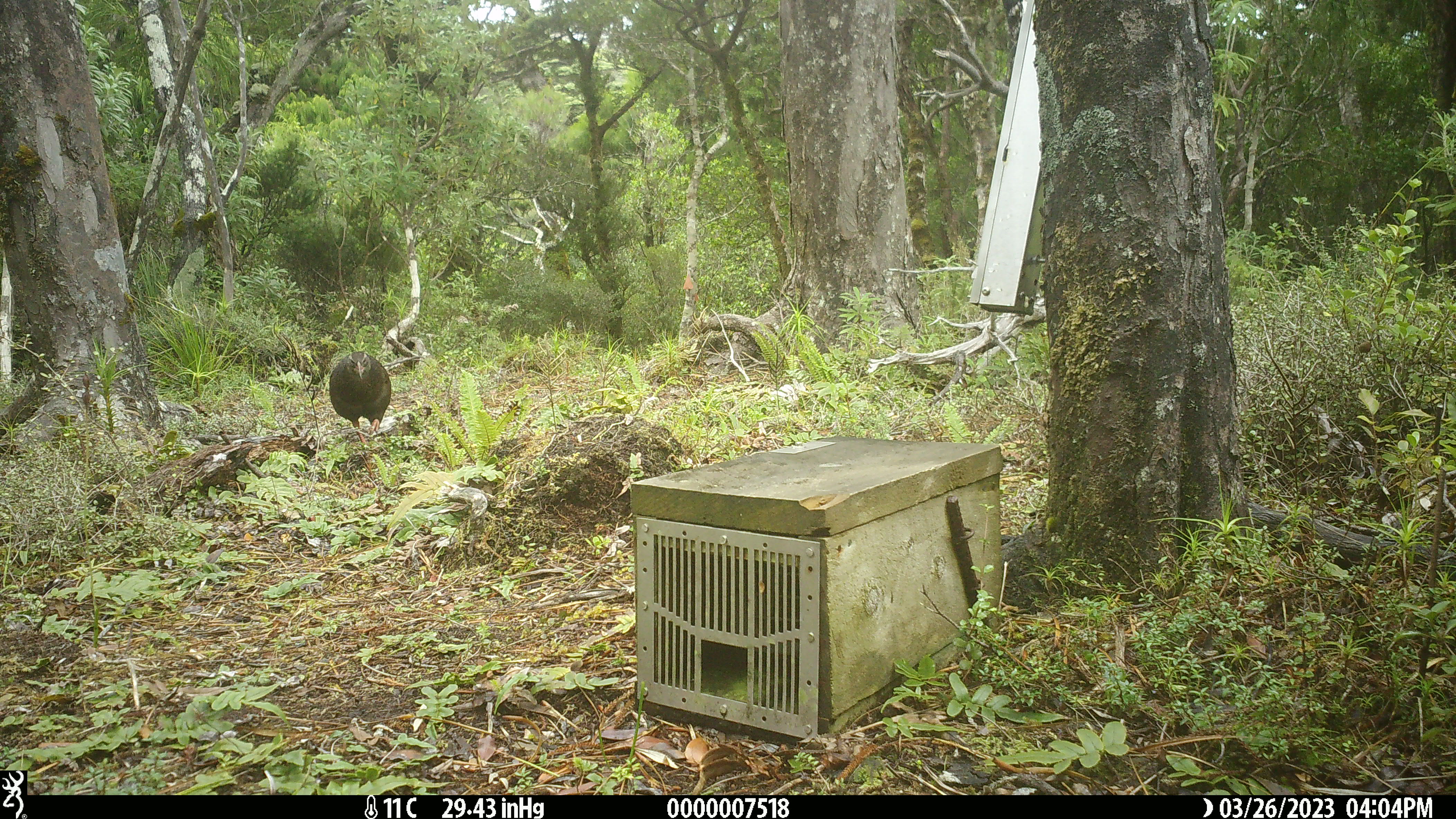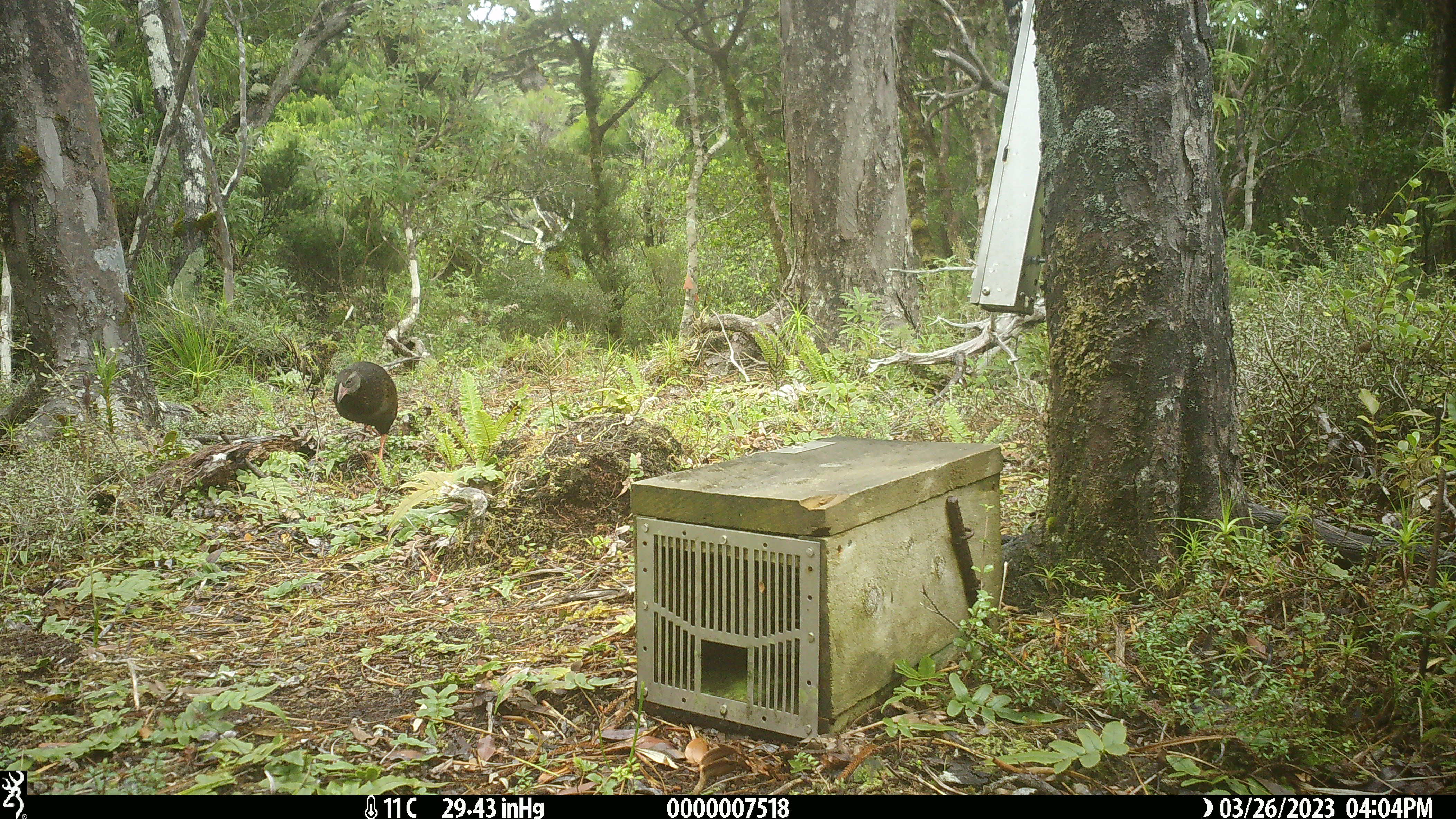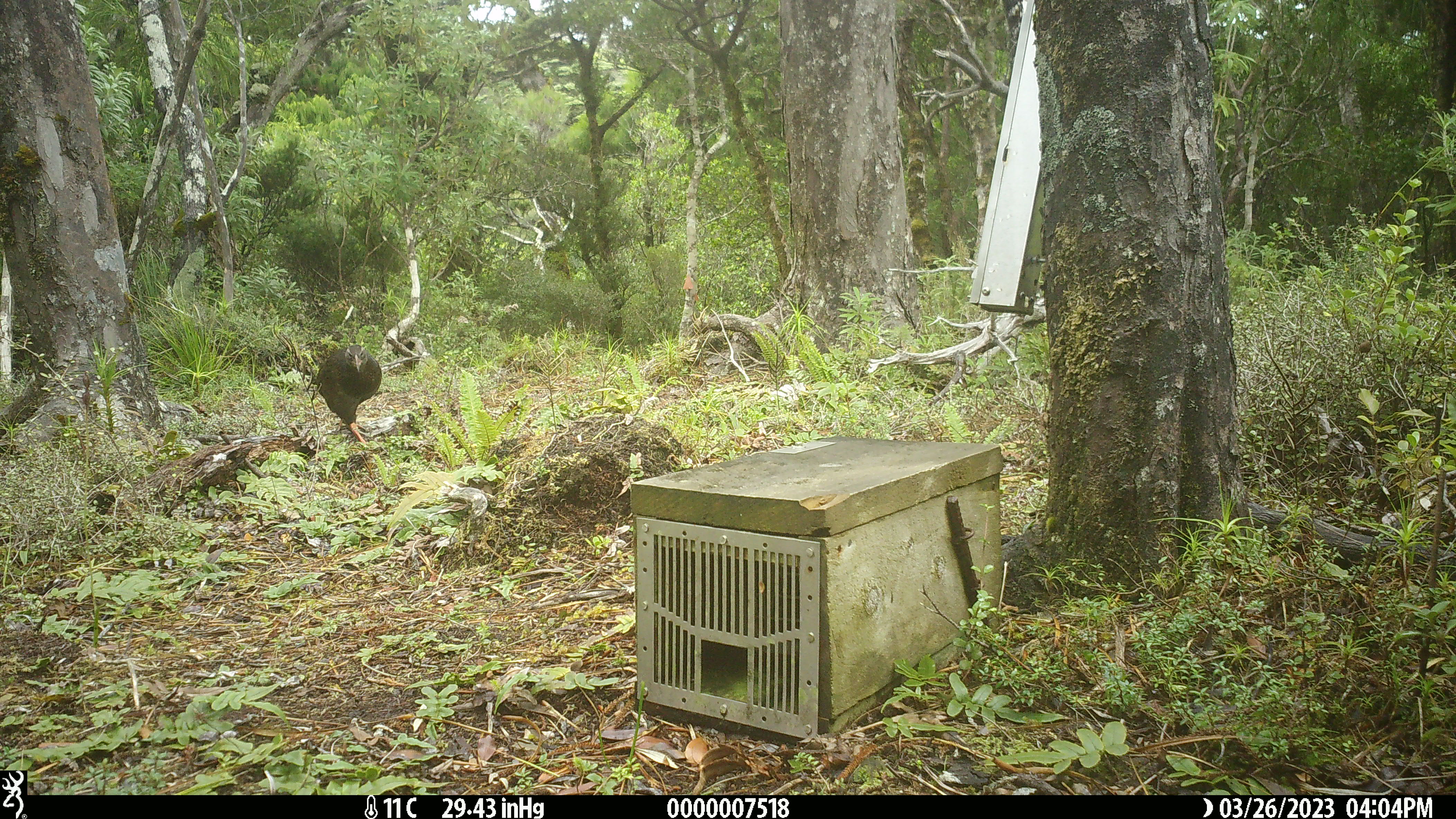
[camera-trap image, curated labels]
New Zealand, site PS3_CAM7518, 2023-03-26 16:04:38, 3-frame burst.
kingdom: Animalia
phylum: Chordata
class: Aves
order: Gruiformes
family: Rallidae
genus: Gallirallus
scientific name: Gallirallus australis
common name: weka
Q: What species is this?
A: Weka (Gallirallus australis).